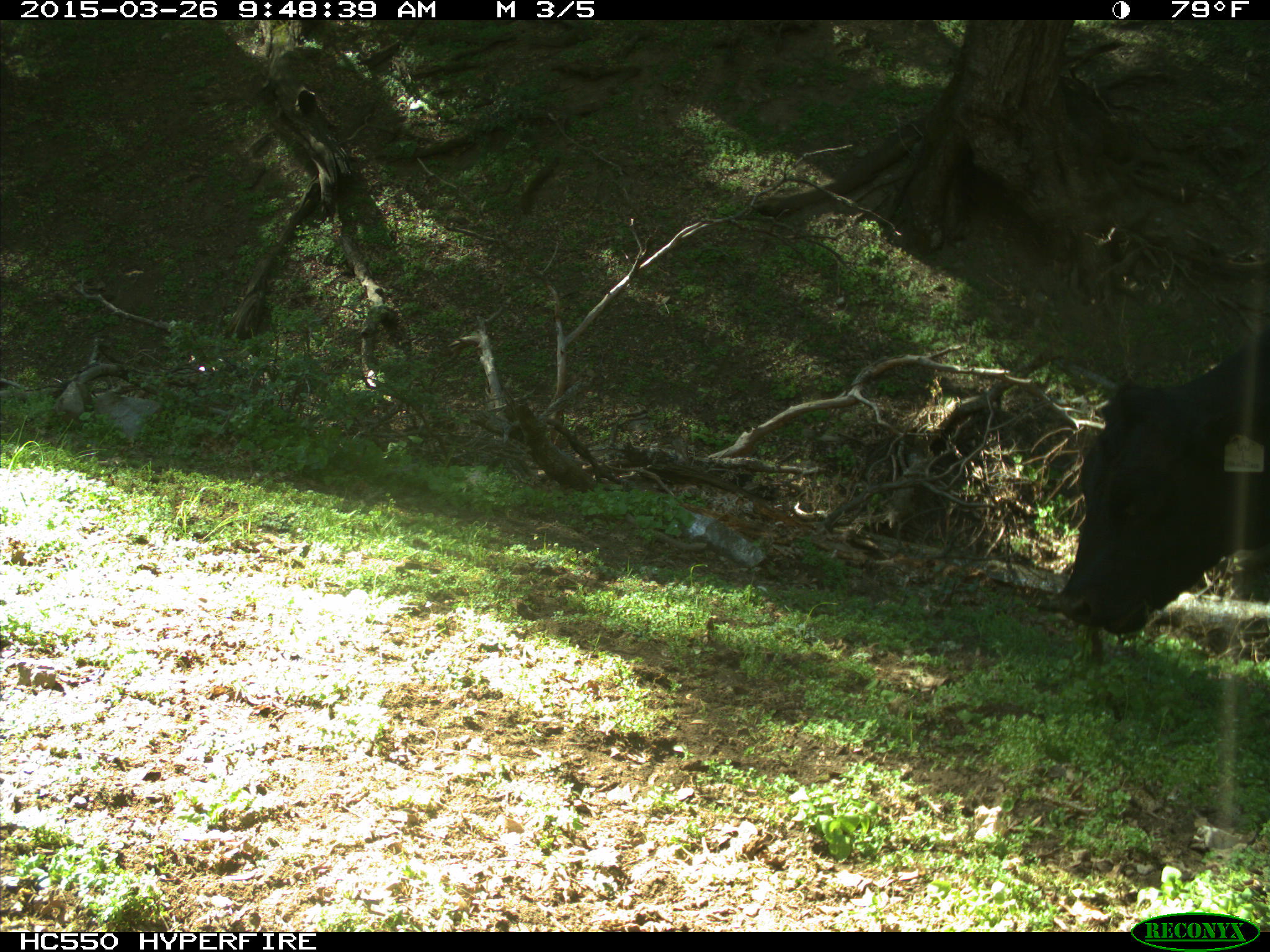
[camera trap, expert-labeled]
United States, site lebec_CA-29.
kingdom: Animalia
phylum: Chordata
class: Mammalia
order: Artiodactyla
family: Bovidae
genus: Bos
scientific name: Bos taurus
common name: domestic cow